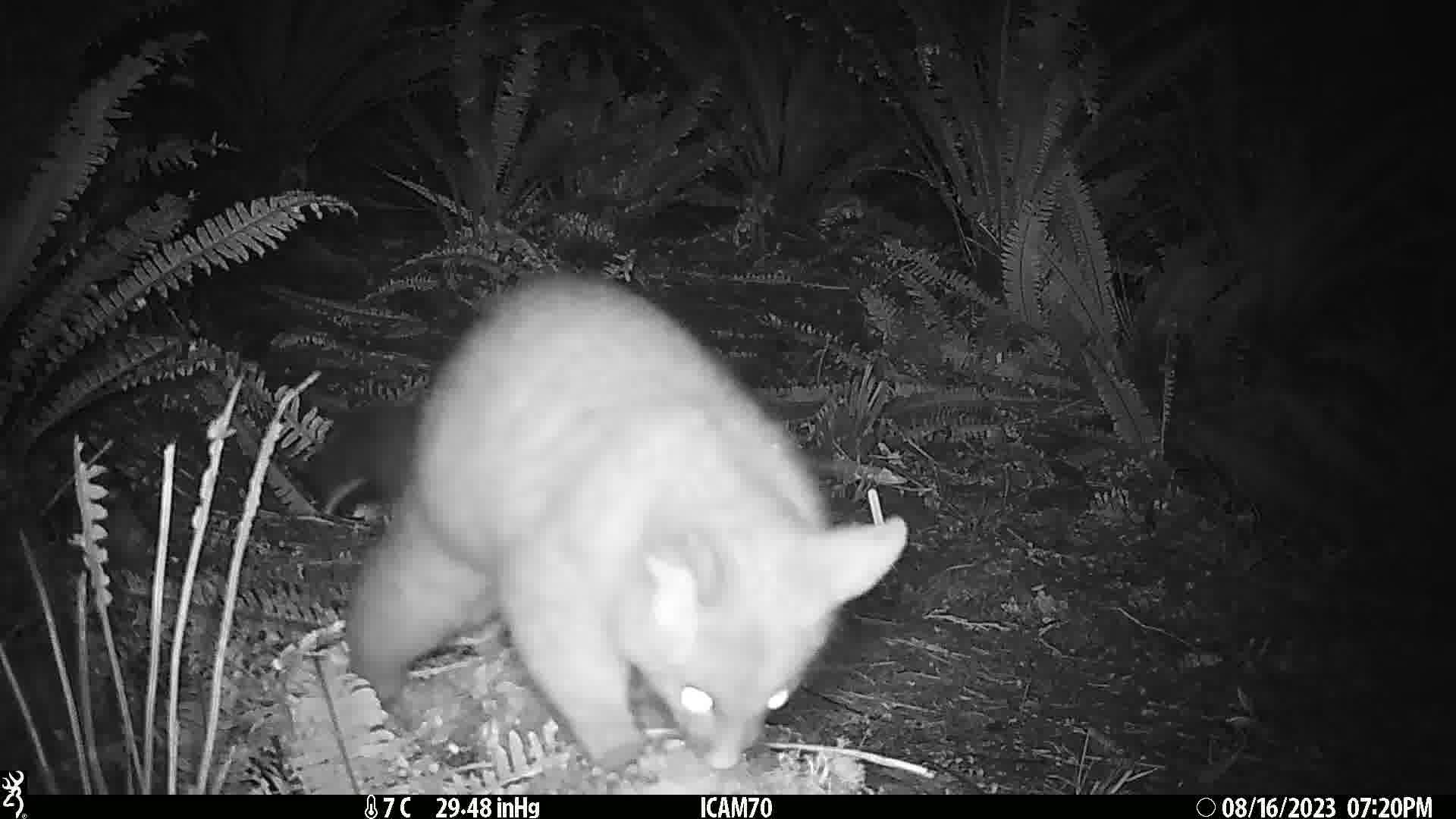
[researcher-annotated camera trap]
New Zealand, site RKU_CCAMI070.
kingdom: Animalia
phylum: Chordata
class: Mammalia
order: Diprotodontia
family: Phalangeridae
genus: Trichosurus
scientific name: Trichosurus vulpecula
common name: common brushtail possum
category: possum